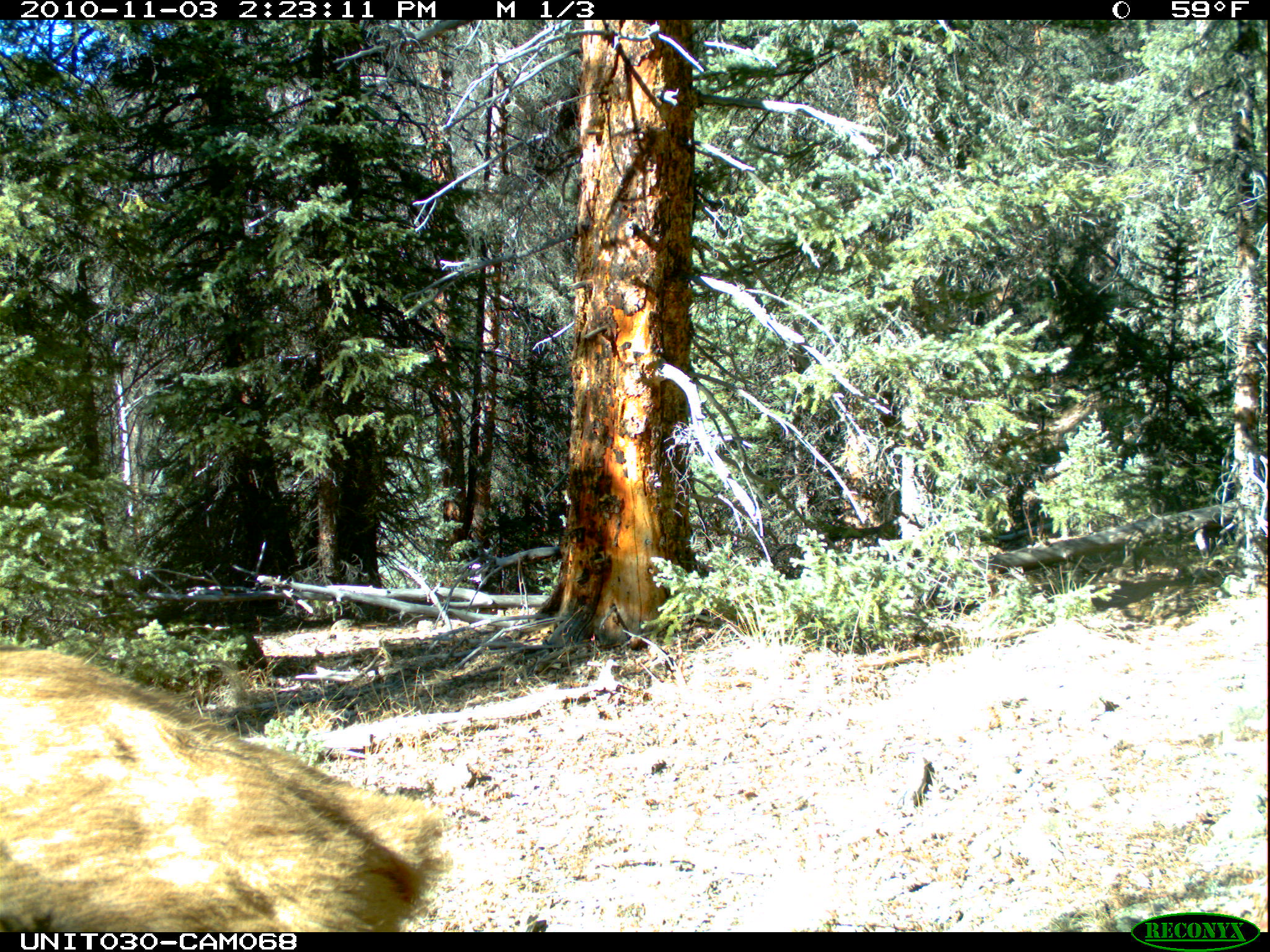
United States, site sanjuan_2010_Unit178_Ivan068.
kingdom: Animalia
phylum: Chordata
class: Mammalia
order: Artiodactyla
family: Cervidae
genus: Cervus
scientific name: Cervus elaphus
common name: red deer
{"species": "Cervus elaphus (red deer)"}